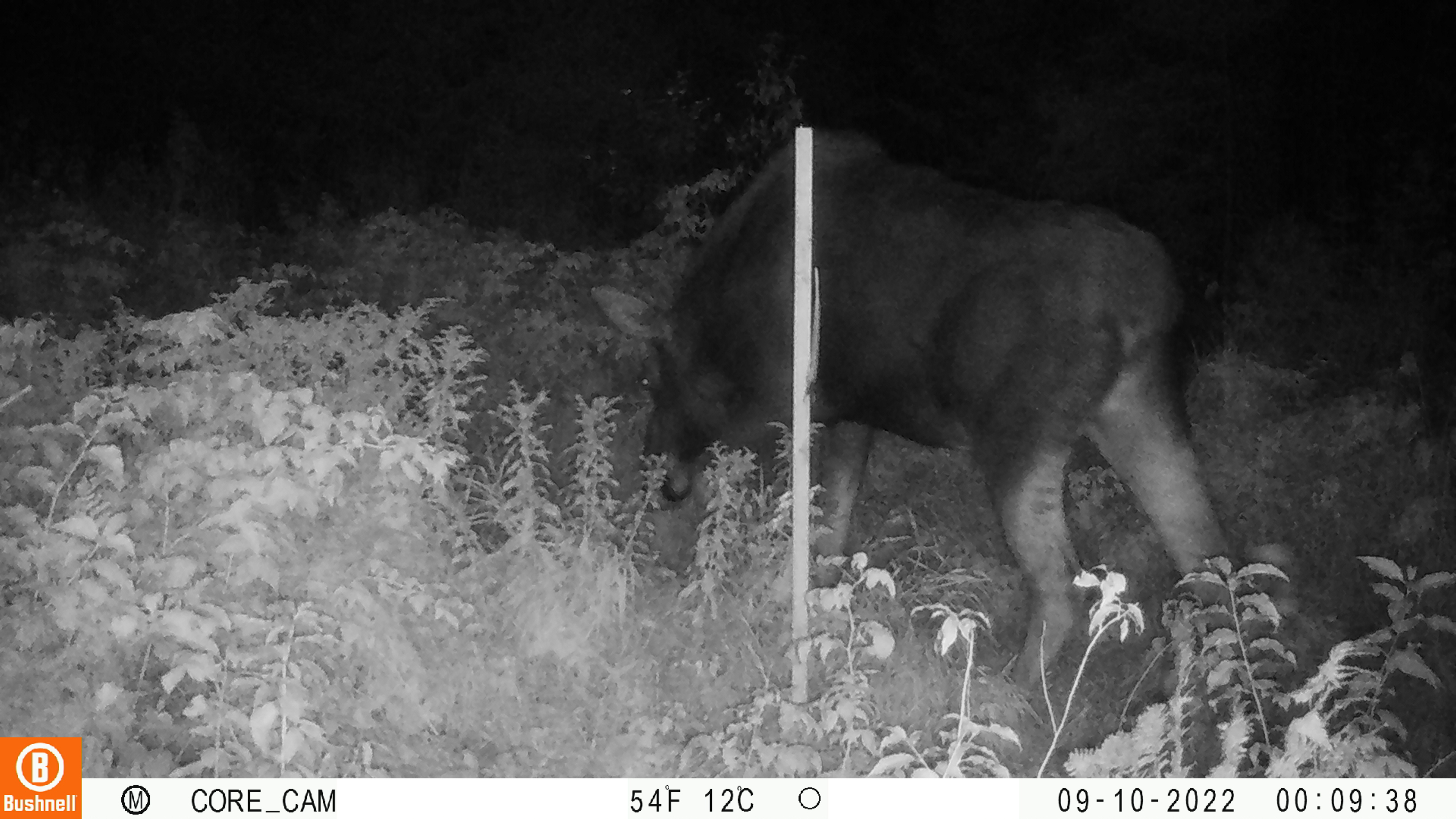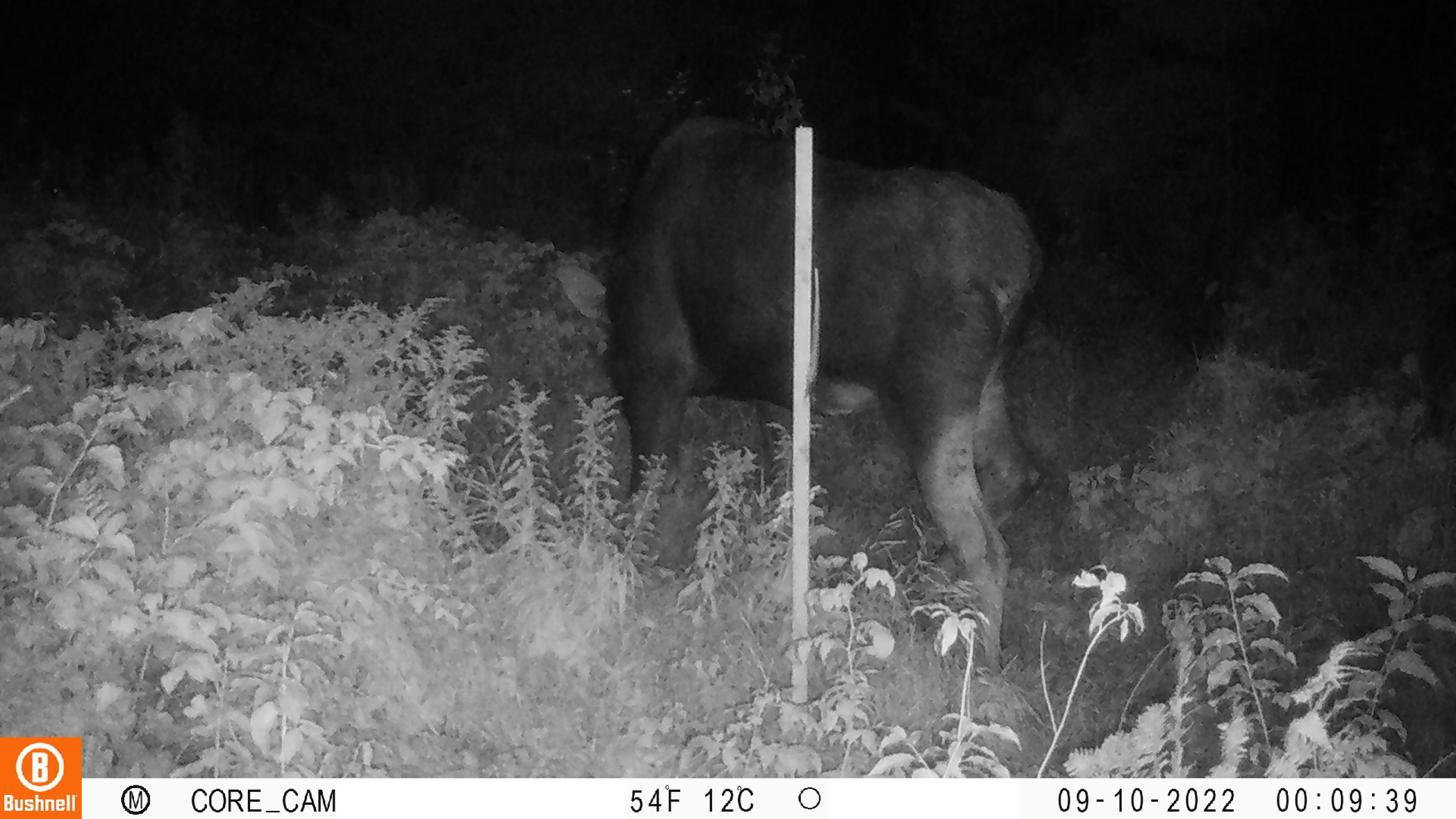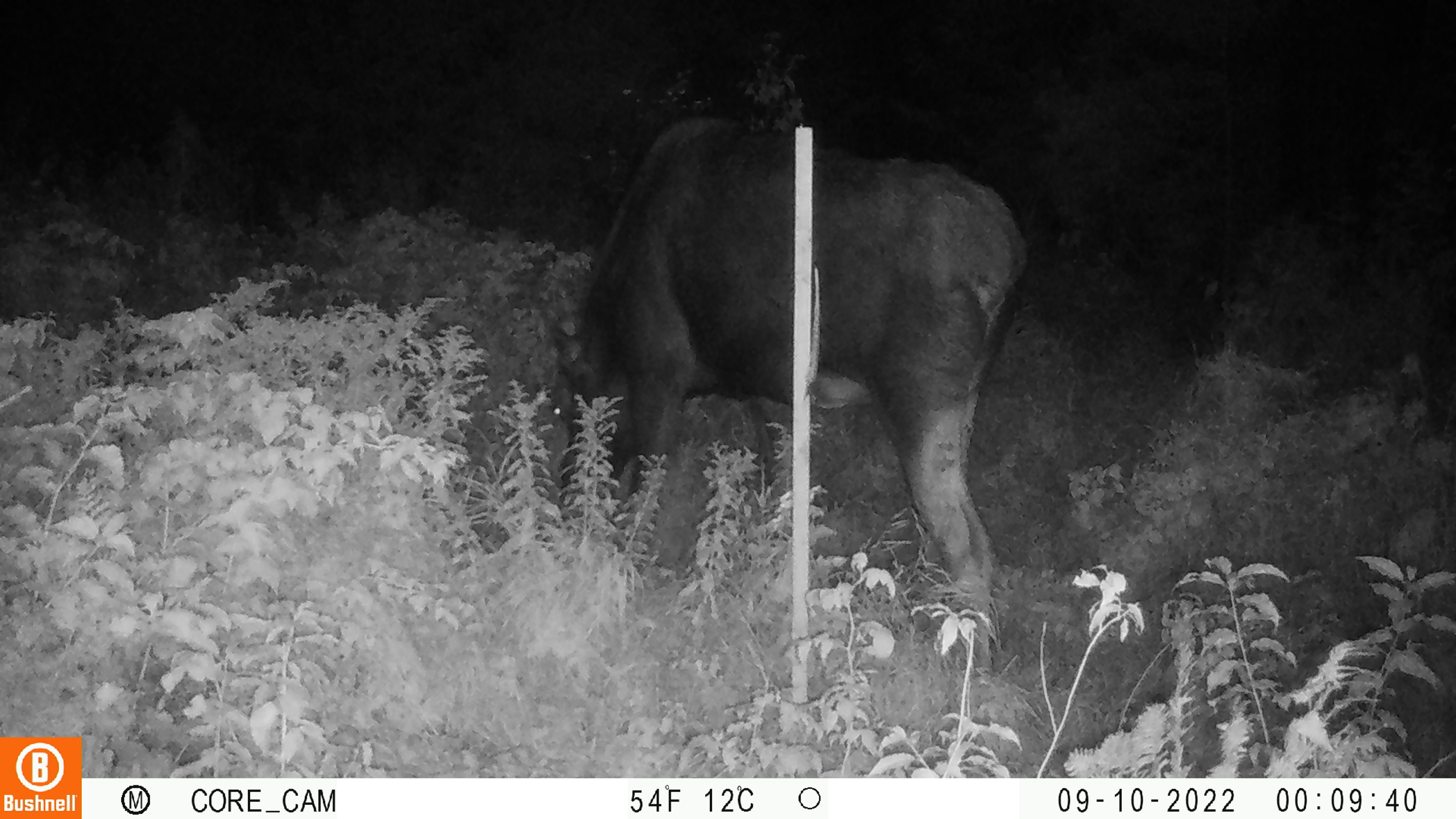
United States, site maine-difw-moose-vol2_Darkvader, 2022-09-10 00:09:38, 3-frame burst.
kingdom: Animalia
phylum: Chordata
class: Mammalia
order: Artiodactyla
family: Cervidae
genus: Alces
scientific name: Alces alces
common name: moose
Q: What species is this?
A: Moose (Alces alces).